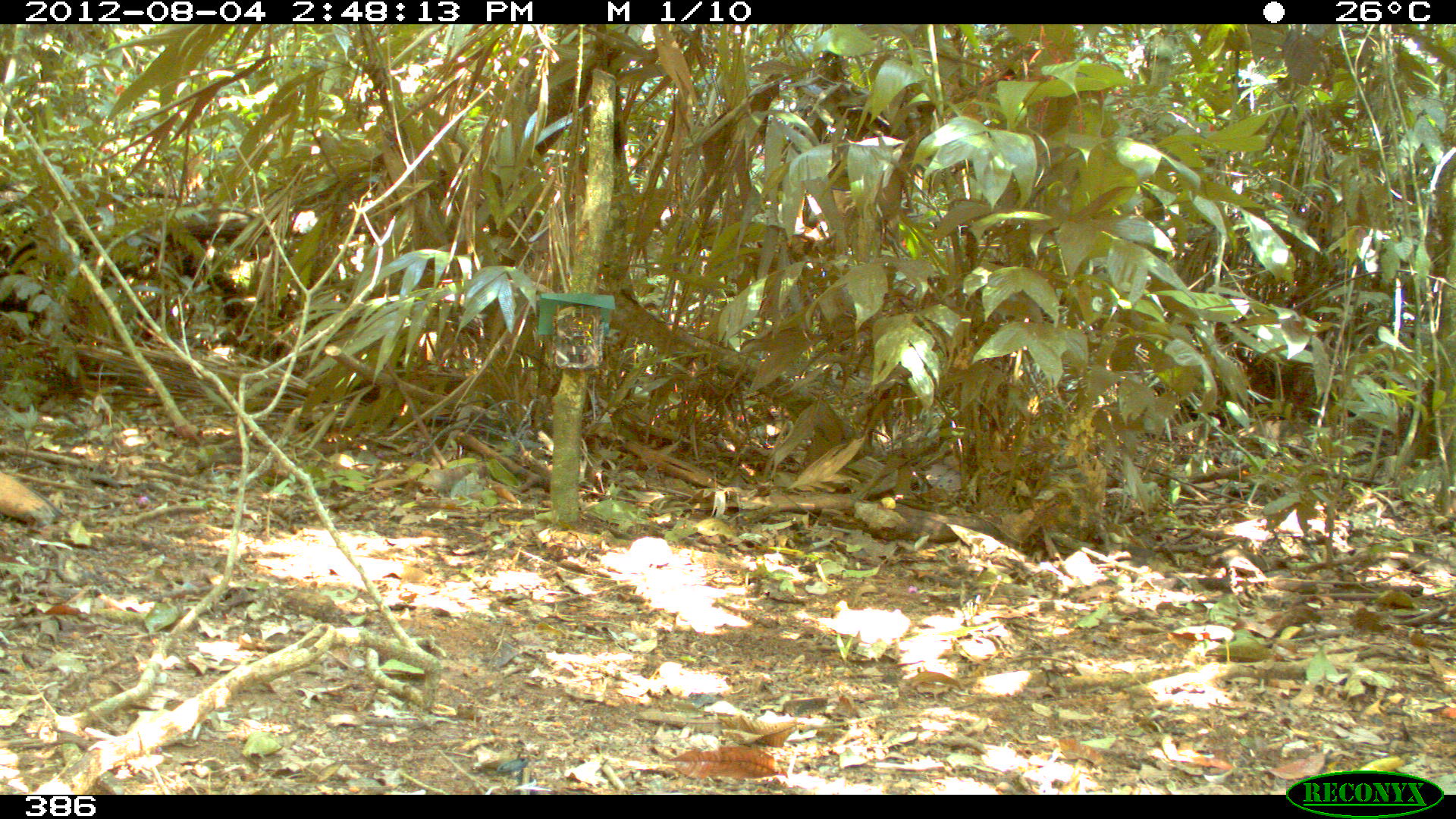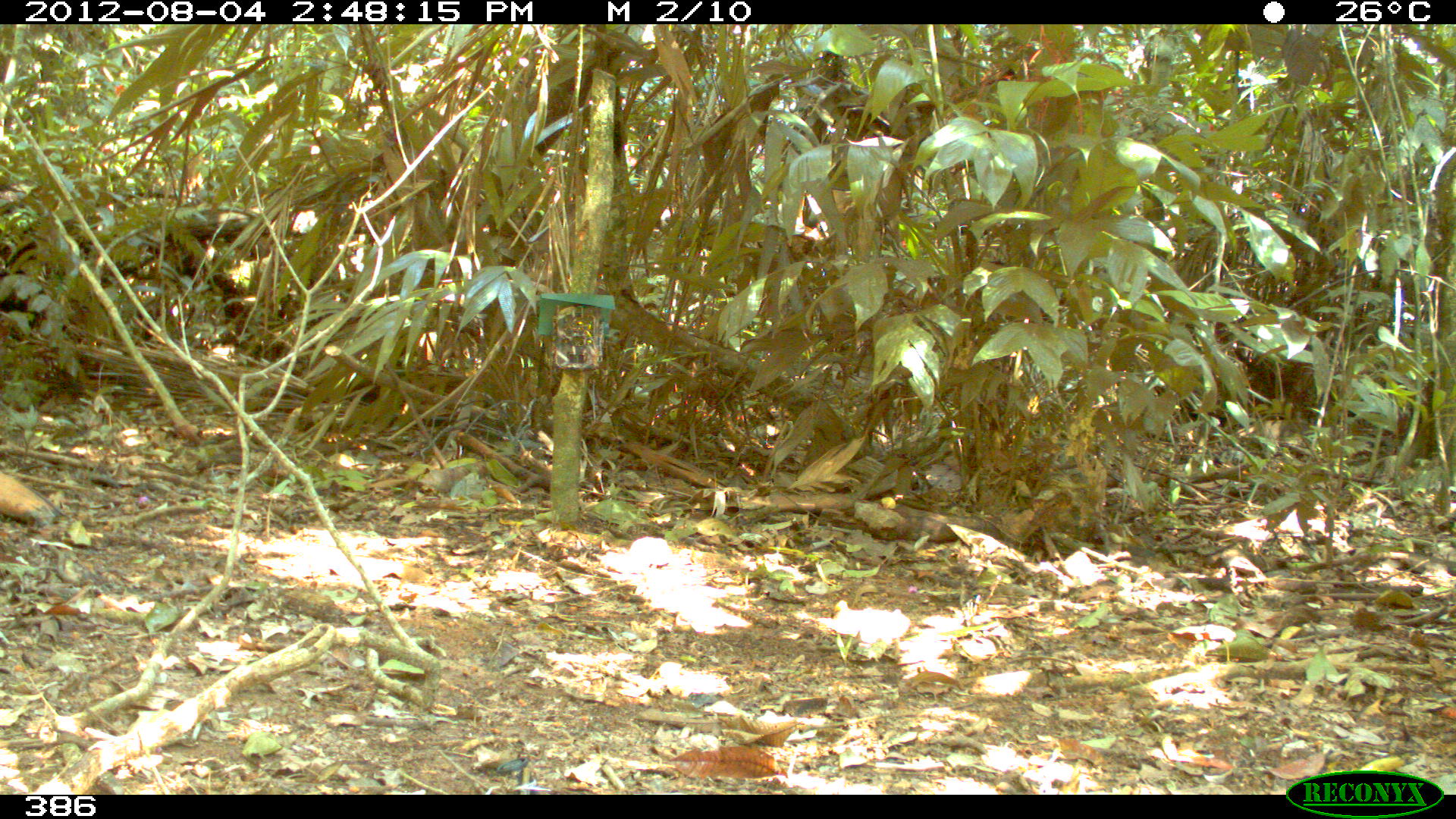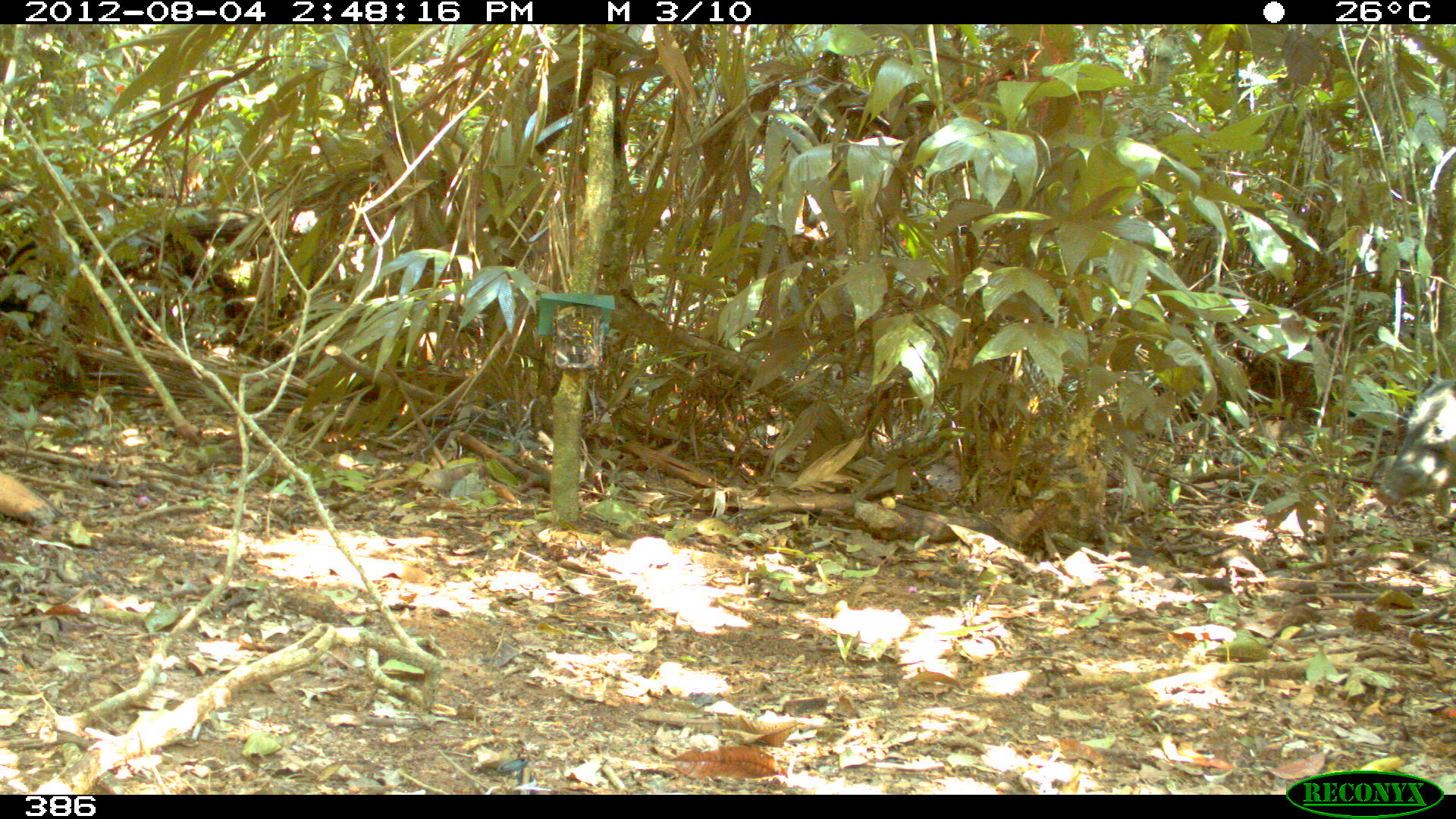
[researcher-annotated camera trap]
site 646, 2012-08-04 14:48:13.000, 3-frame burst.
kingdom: Animalia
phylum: Chordata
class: Mammalia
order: Artiodactyla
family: Tayassuidae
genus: Tayassu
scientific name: Tayassu pecari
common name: white-lipped peccary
Tayassu pecari (white-lipped peccary).